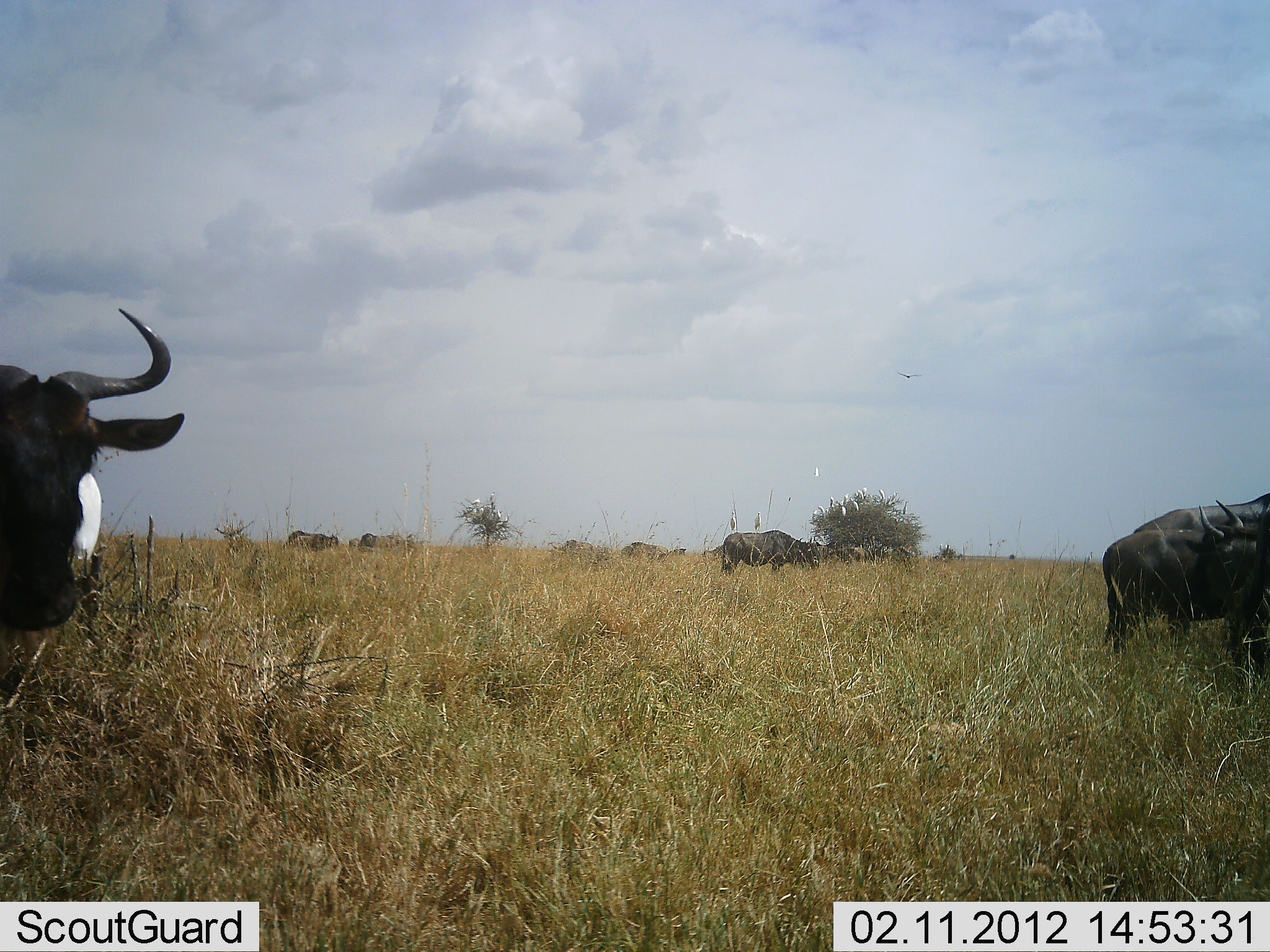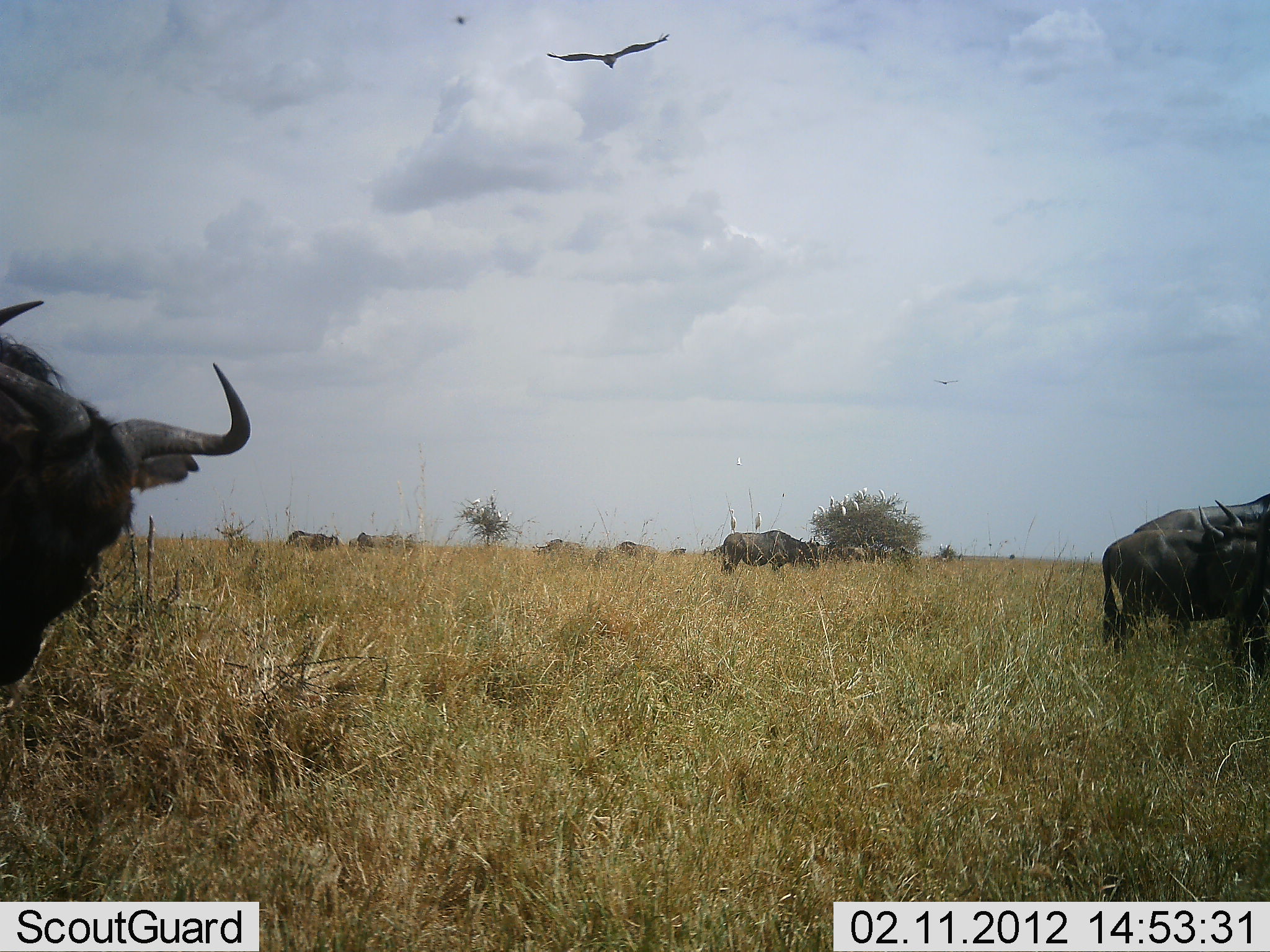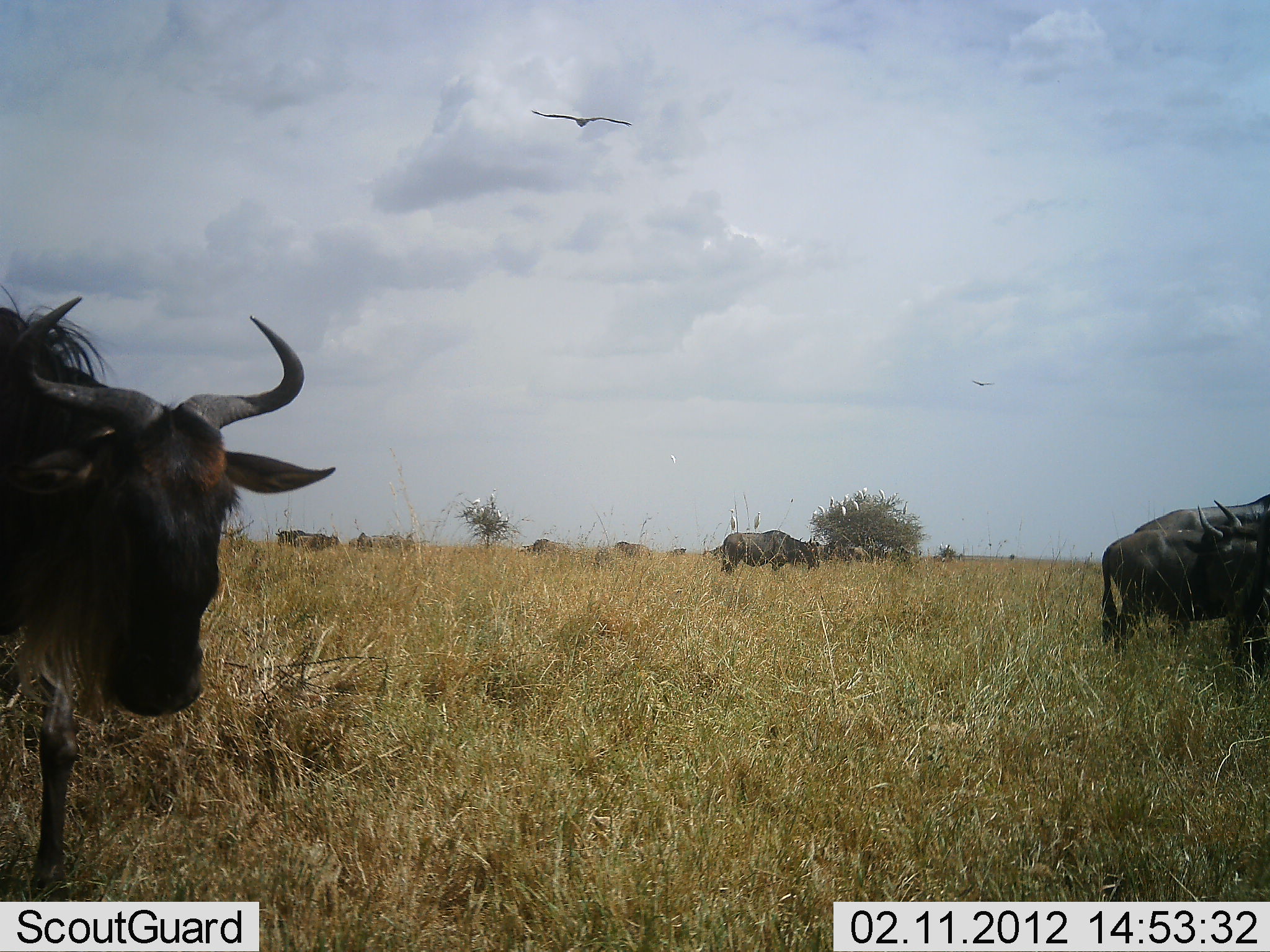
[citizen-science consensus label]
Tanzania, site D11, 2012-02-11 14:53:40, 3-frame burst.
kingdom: Animalia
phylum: Chordata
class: Aves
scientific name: Aves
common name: bird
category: otherbird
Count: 1.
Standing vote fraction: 8%.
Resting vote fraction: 8%.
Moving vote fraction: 100%.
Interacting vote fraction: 0%.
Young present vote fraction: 0%.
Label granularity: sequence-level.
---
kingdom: Animalia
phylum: Chordata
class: Mammalia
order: Artiodactyla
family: Bovidae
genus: Connochaetes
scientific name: Connochaetes taurinus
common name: blue wildebeest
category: wildebeest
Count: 8.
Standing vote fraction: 62%.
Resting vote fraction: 12%.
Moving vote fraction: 38%.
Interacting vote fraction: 6%.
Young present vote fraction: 0%.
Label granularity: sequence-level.